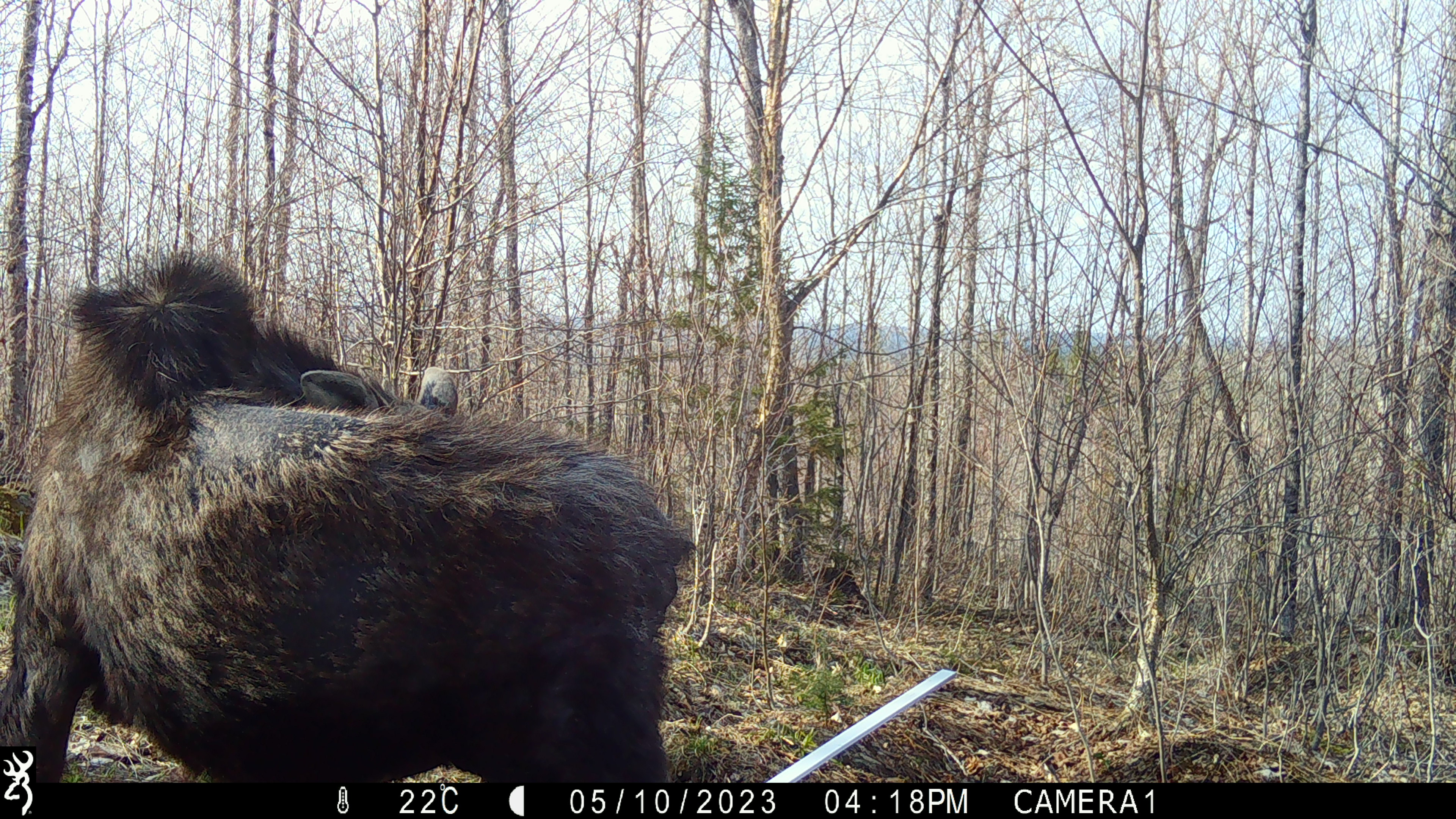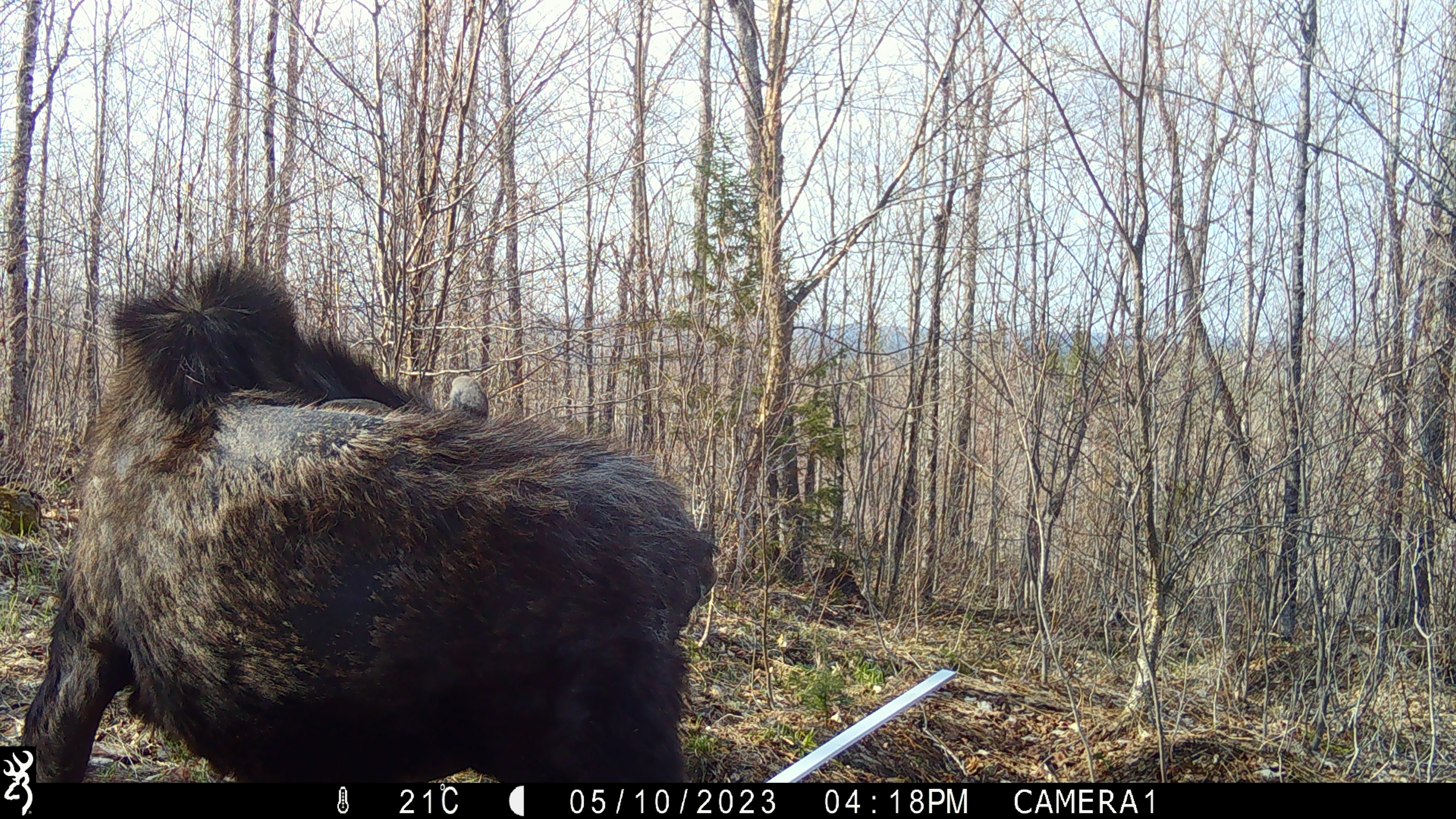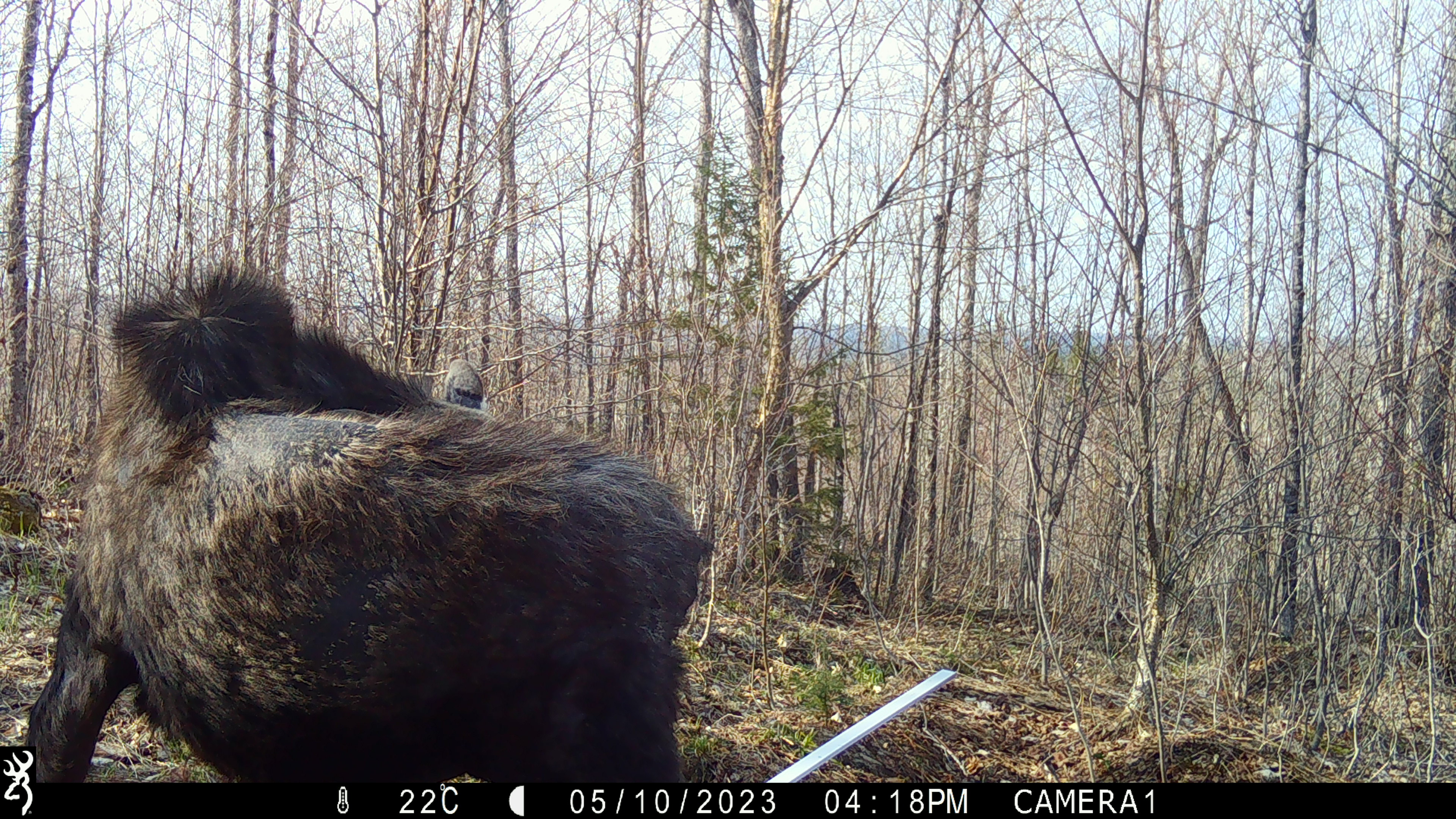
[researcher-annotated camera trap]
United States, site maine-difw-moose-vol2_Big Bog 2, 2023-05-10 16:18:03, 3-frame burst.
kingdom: Animalia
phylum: Chordata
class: Mammalia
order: Artiodactyla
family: Cervidae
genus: Alces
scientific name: Alces alces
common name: moose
Moose (Alces alces).